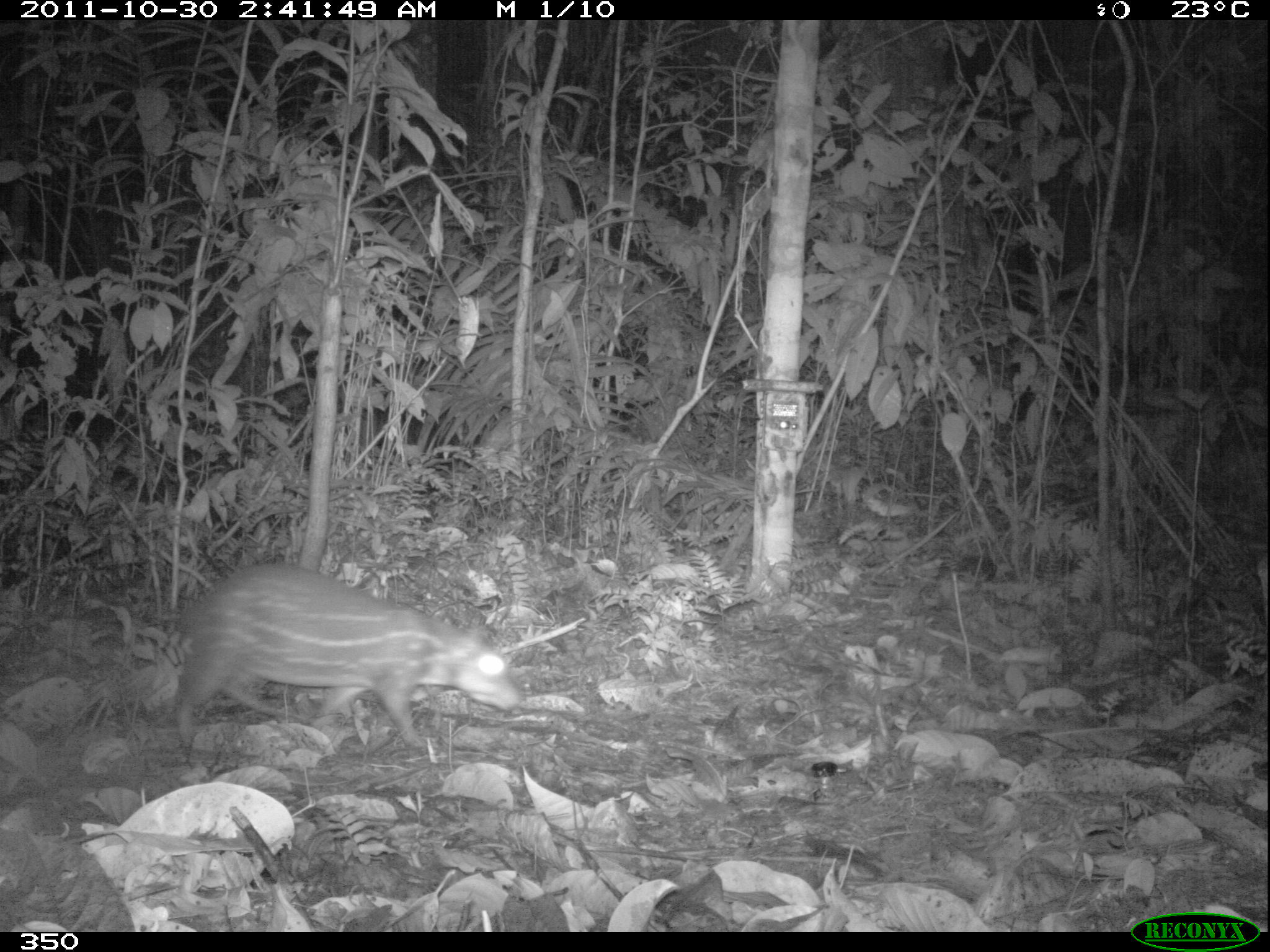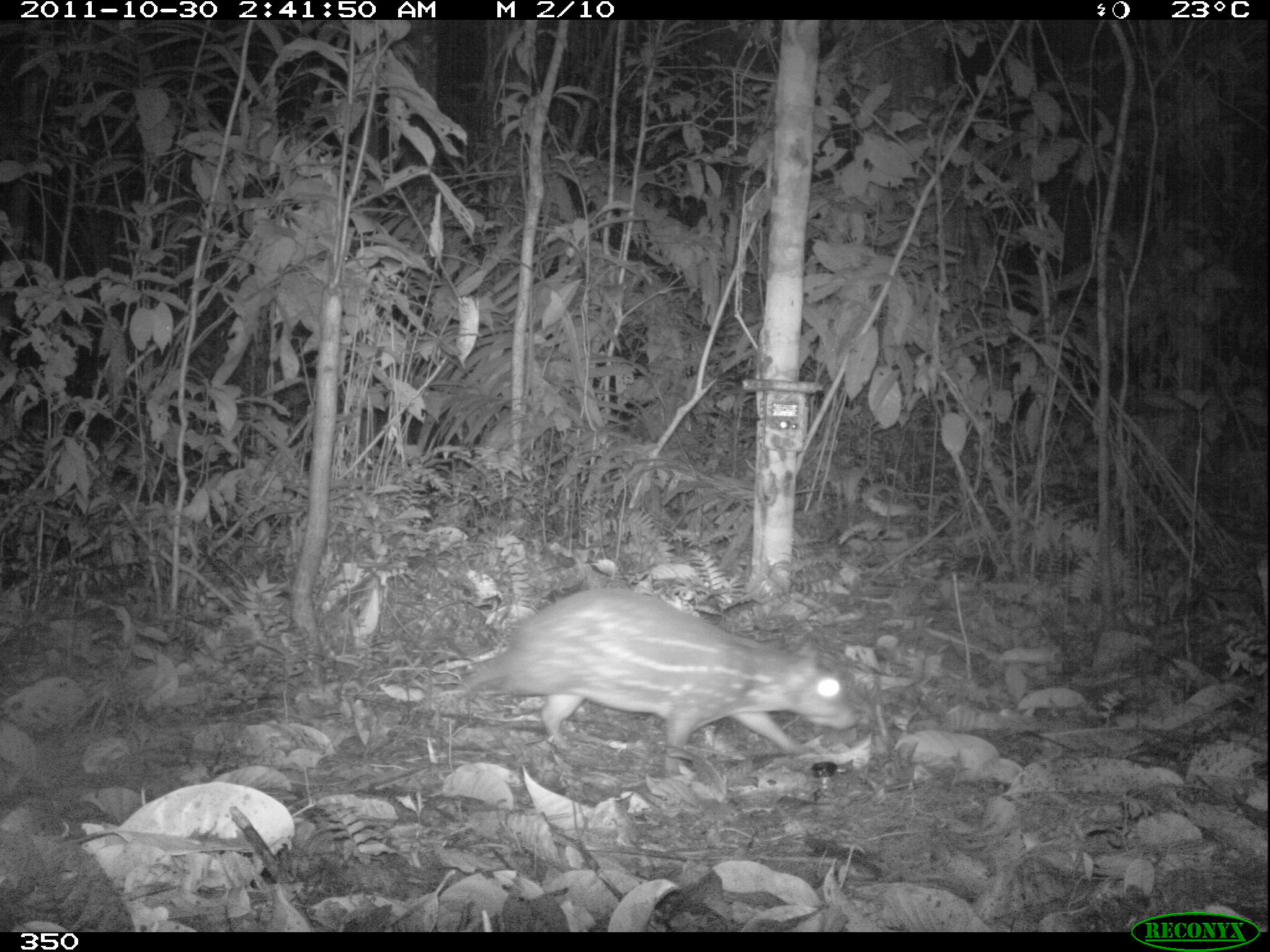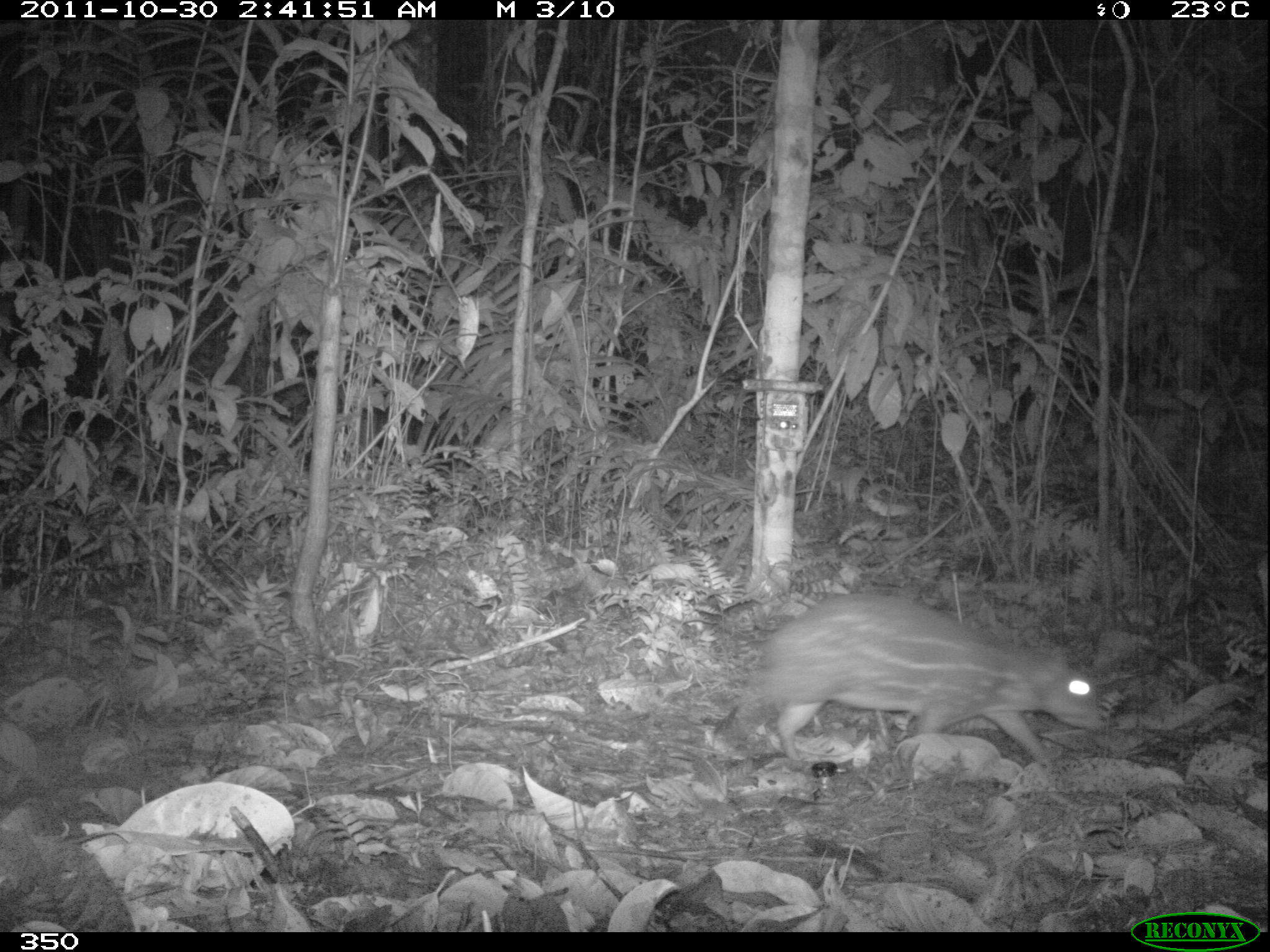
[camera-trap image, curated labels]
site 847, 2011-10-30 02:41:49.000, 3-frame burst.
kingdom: Animalia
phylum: Chordata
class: Mammalia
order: Rodentia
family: Cuniculidae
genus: Cuniculus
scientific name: Cuniculus paca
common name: spotted paca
Cuniculus paca (spotted paca).